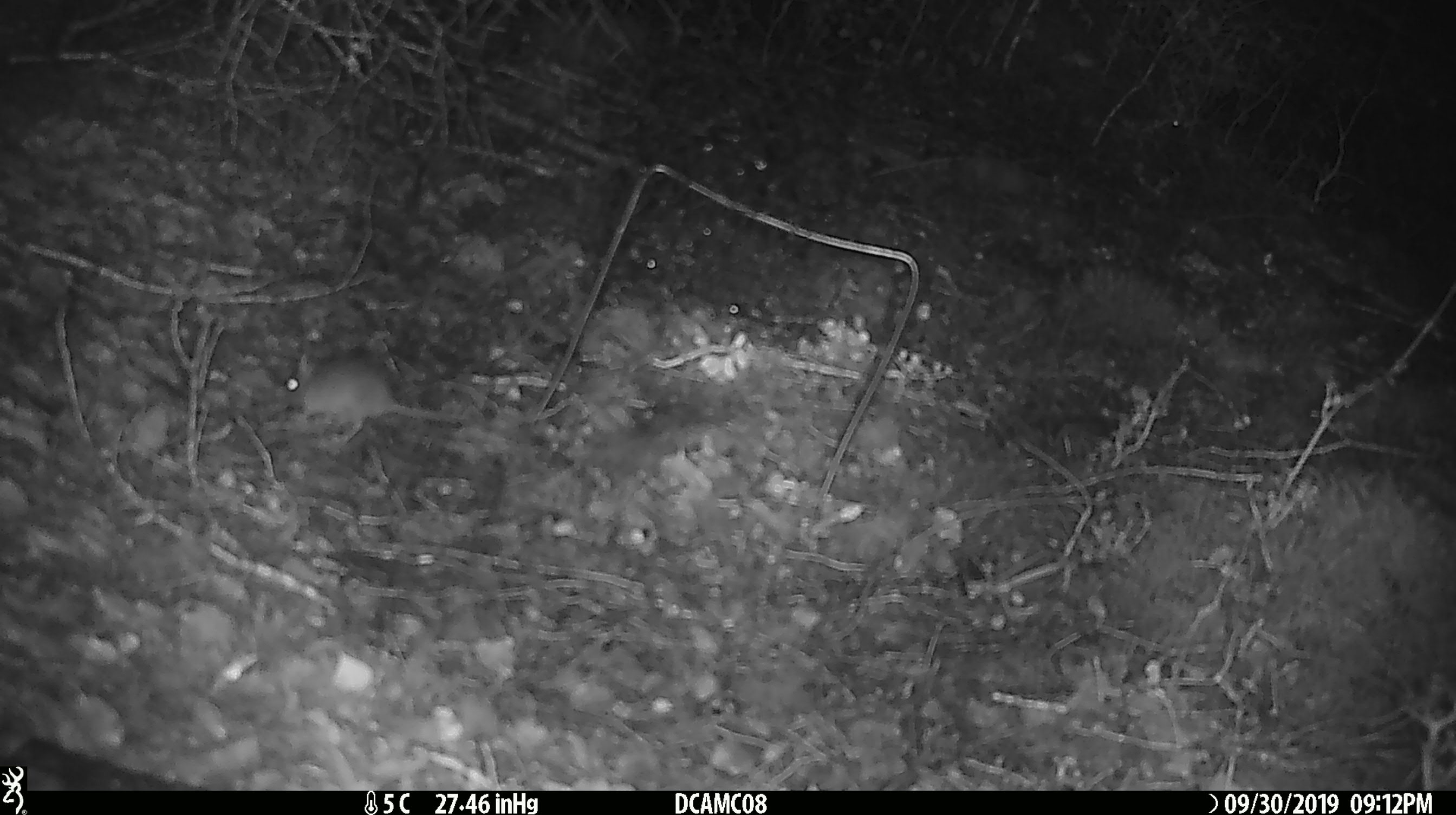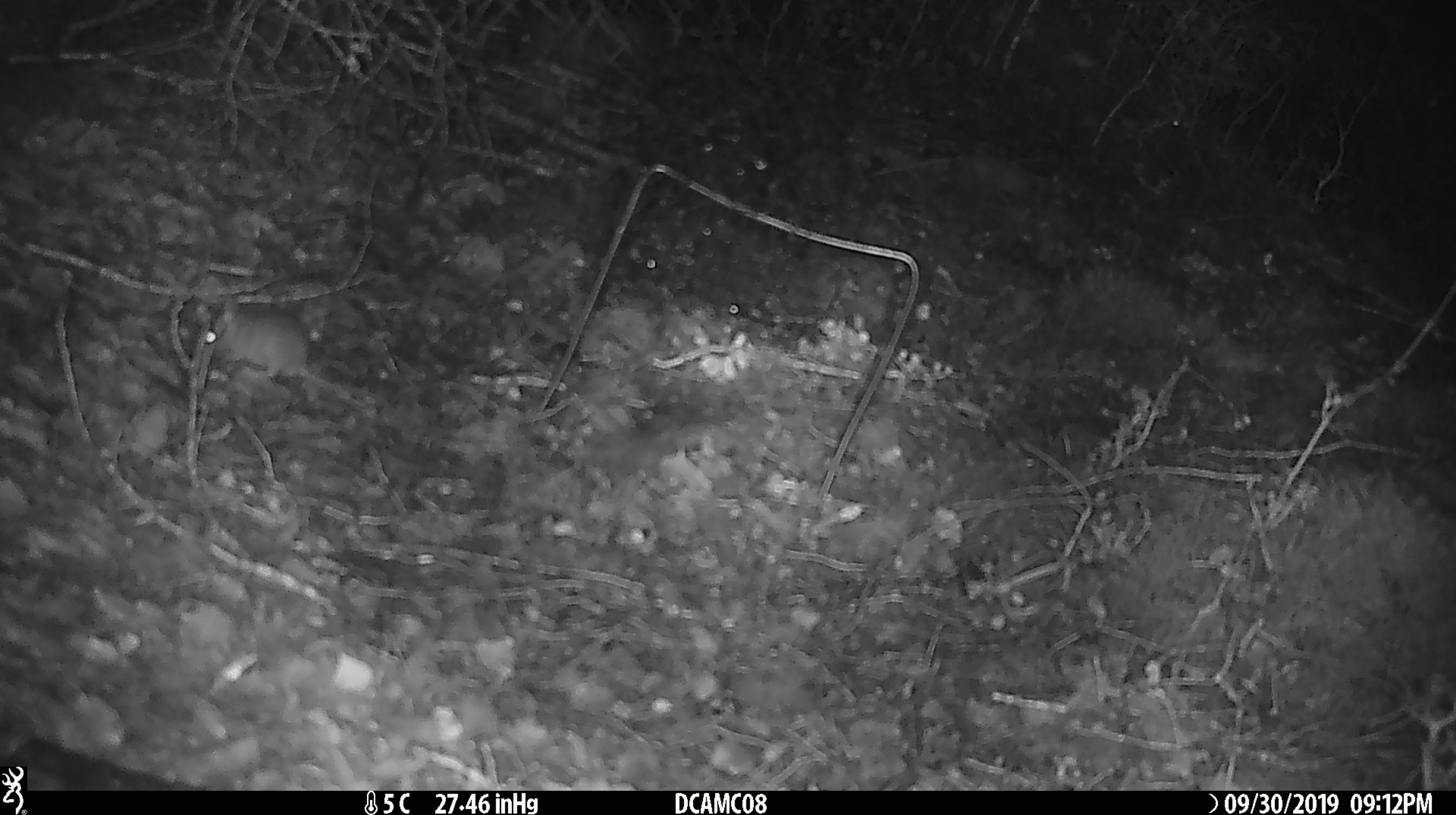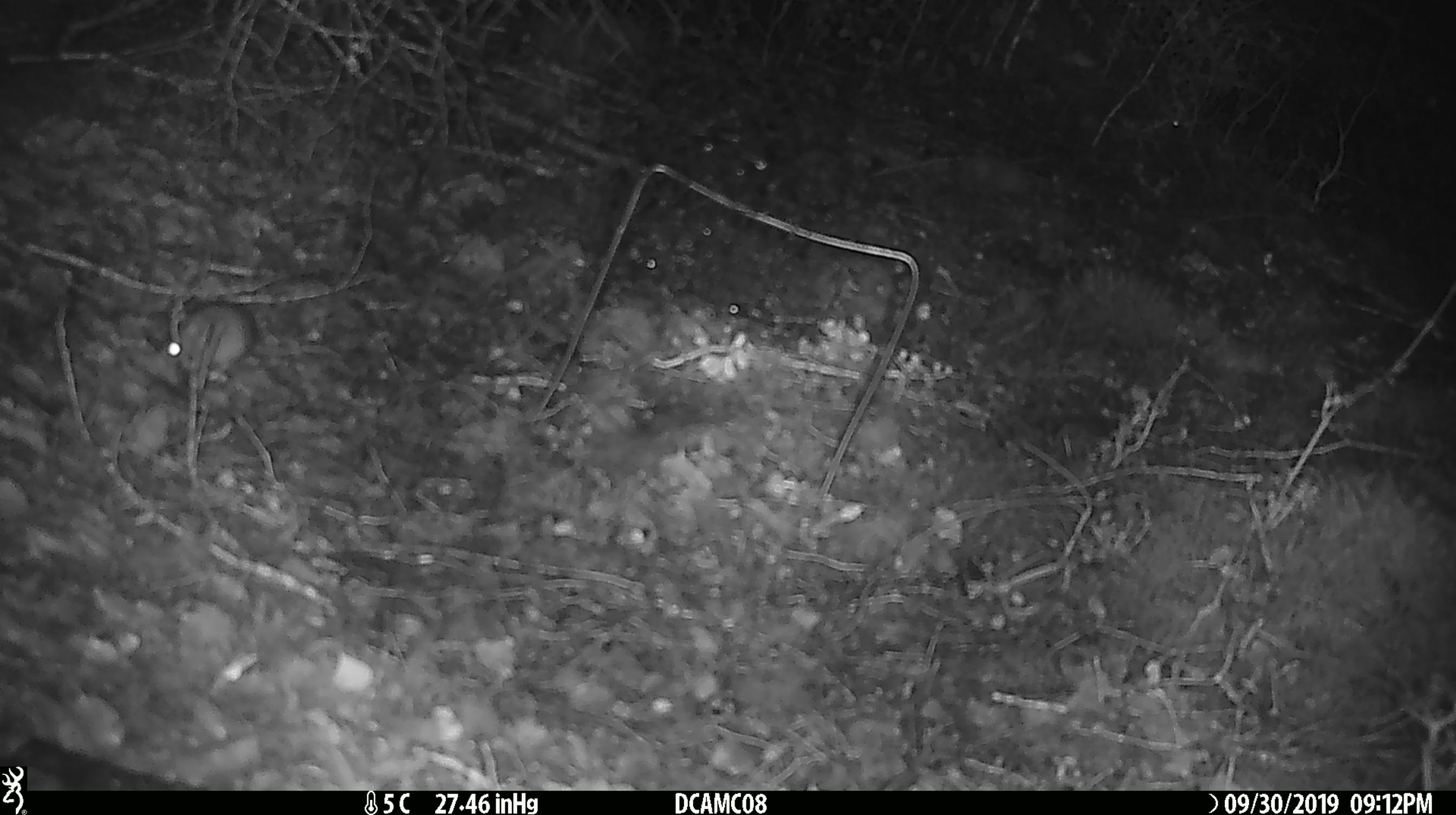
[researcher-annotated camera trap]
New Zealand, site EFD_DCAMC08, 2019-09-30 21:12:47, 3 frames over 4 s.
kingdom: Animalia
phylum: Chordata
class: Mammalia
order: Rodentia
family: Muridae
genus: Mus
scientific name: Mus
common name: mouse